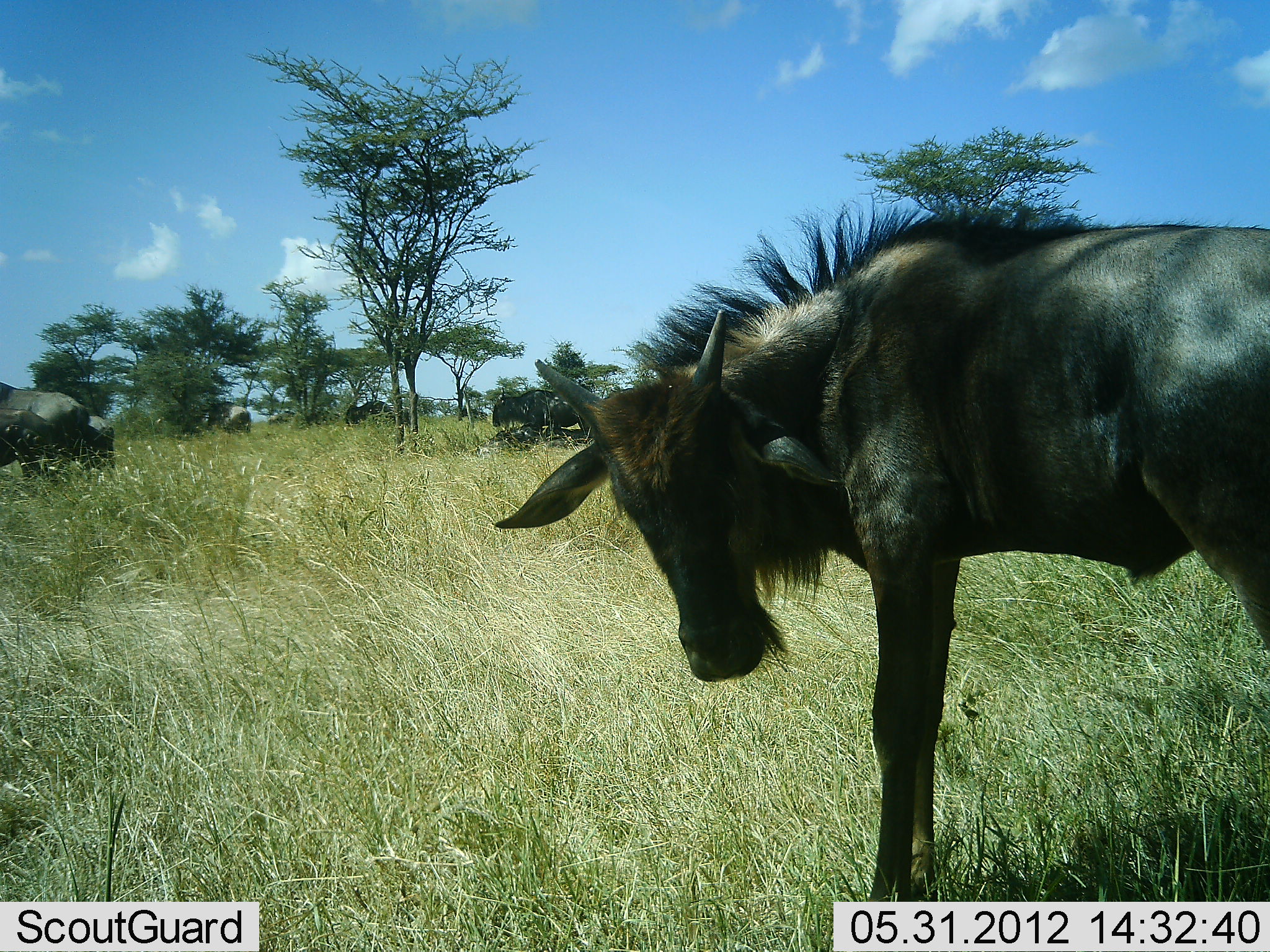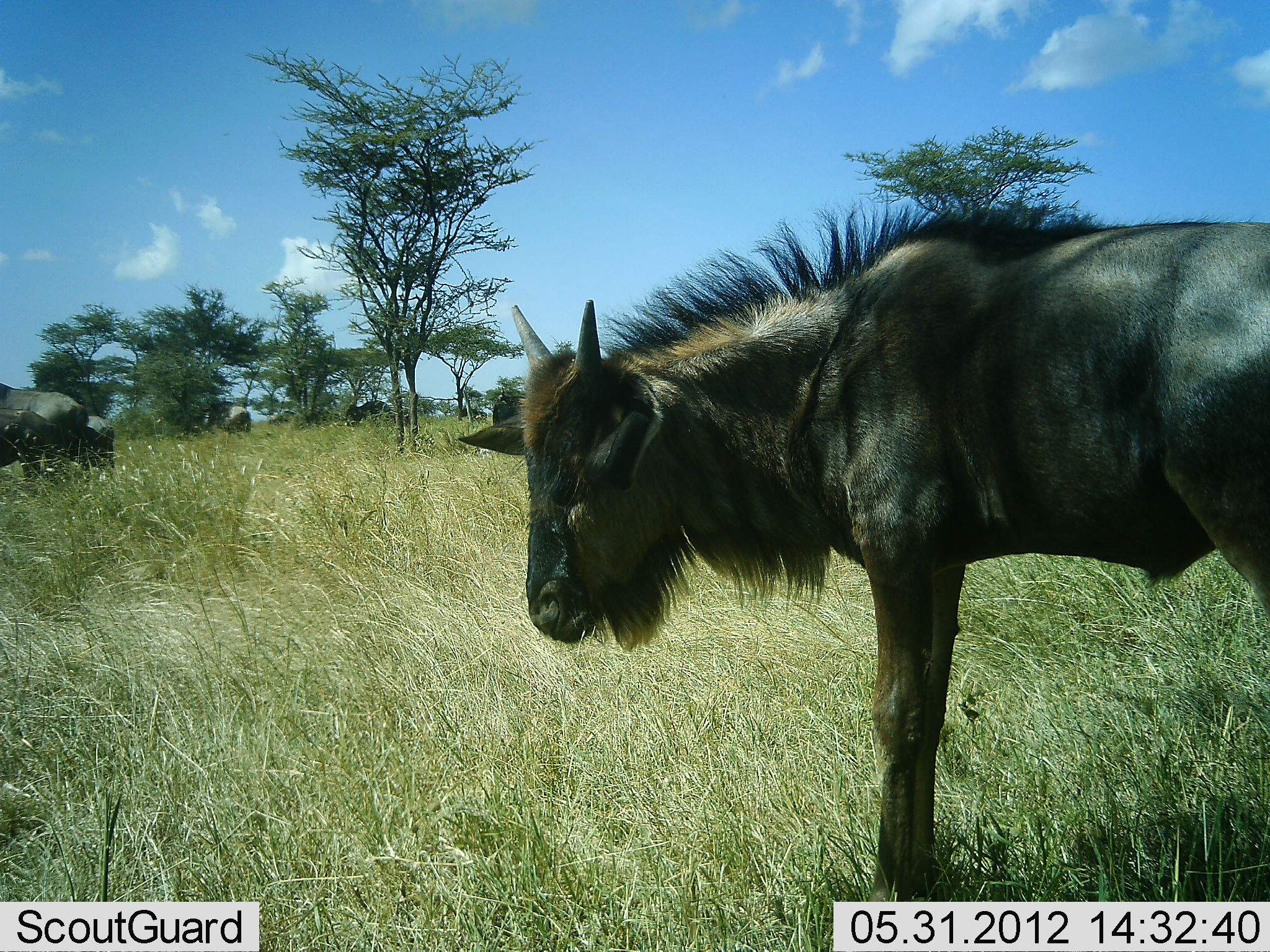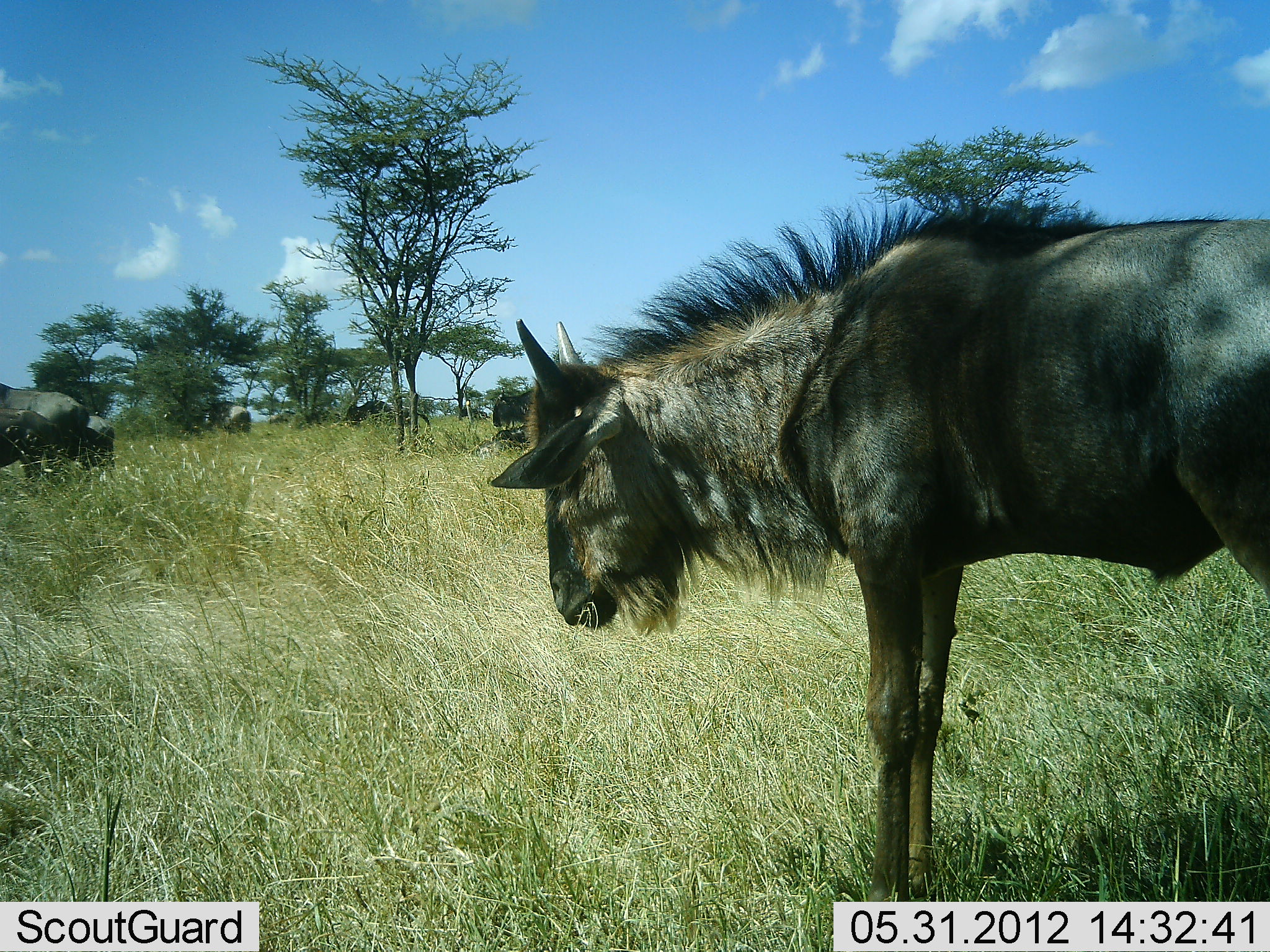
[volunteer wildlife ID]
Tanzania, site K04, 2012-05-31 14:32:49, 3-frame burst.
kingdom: Animalia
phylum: Chordata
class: Mammalia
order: Artiodactyla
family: Bovidae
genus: Connochaetes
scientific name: Connochaetes taurinus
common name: blue wildebeest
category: wildebeest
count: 6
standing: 100%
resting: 10%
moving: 0%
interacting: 0%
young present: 80%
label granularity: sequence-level